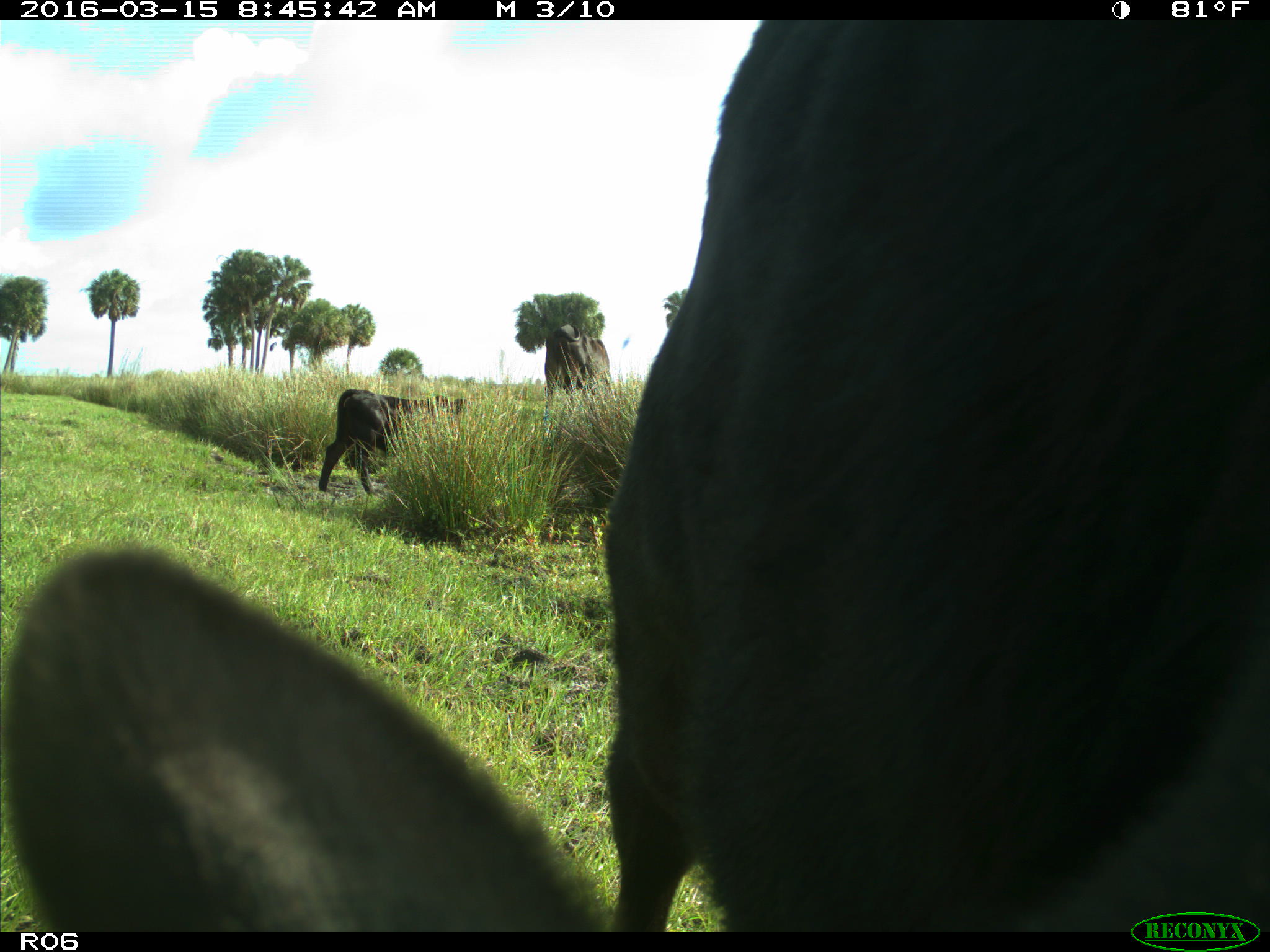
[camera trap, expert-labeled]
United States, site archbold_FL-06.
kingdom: Animalia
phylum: Chordata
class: Mammalia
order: Artiodactyla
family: Bovidae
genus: Bos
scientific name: Bos taurus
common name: domestic cow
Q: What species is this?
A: Bos taurus (domestic cow).